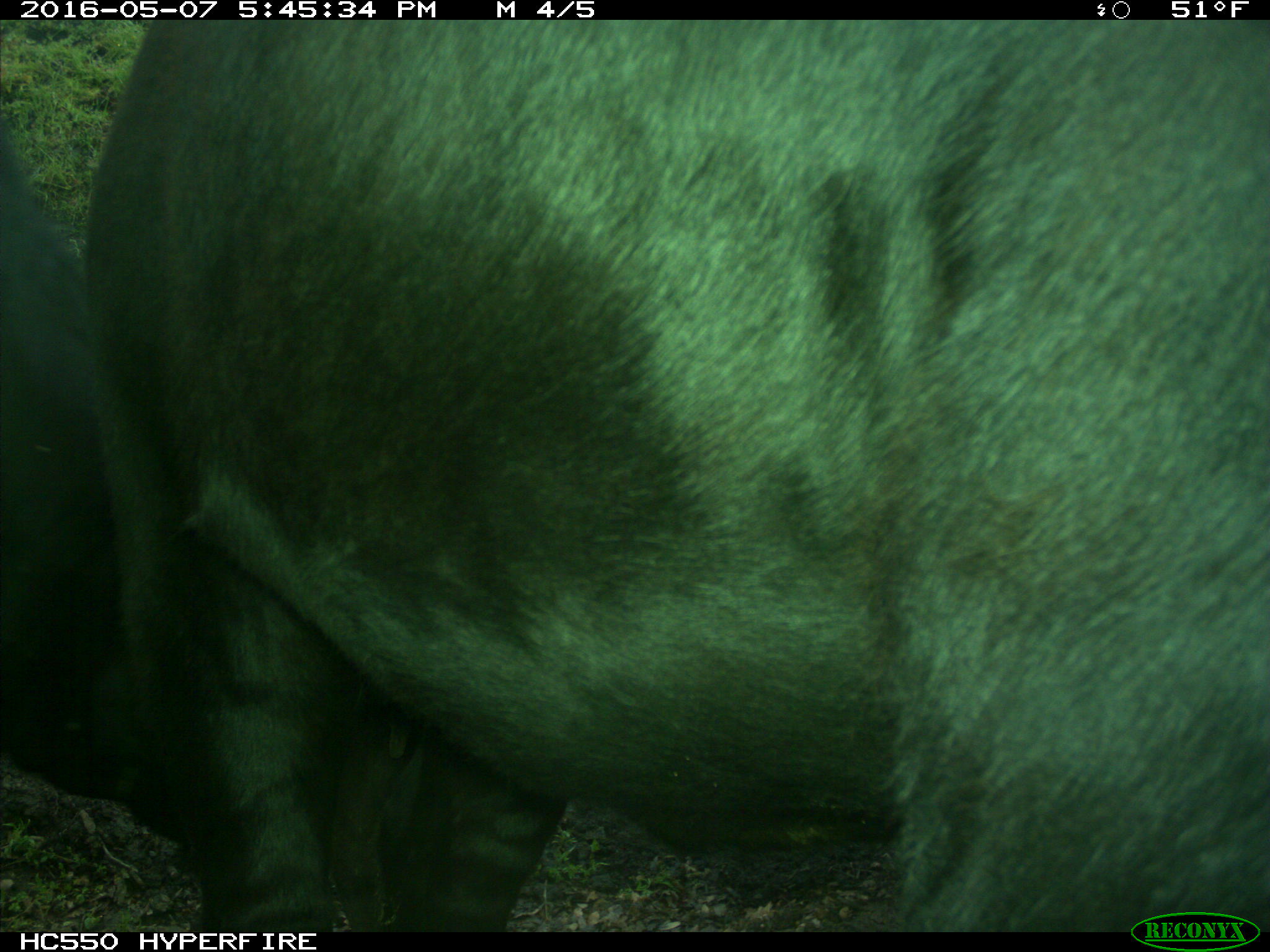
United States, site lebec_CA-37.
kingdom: Animalia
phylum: Chordata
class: Mammalia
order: Artiodactyla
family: Bovidae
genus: Bos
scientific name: Bos taurus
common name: domestic cow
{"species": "Bos taurus (domestic cow)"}